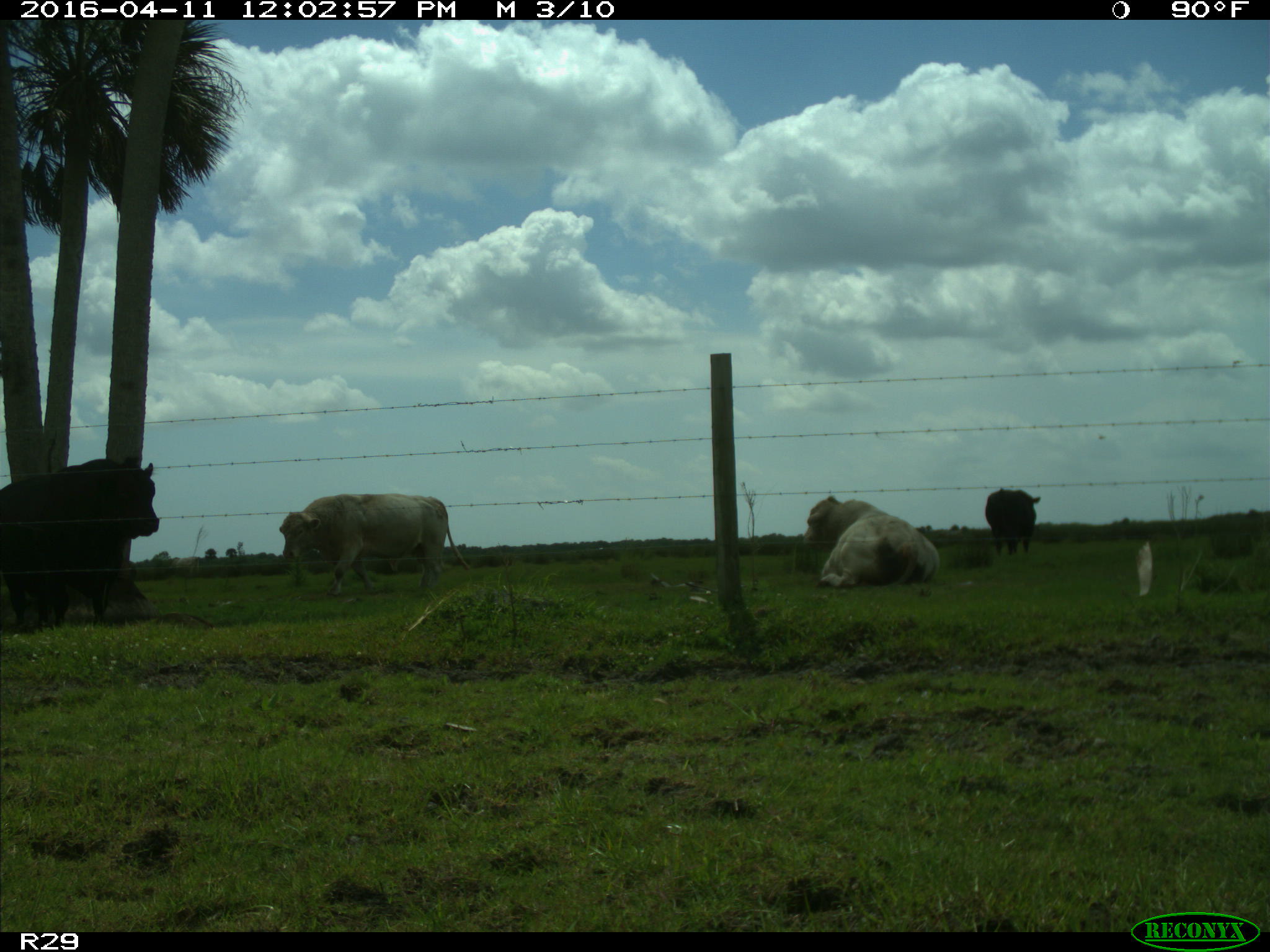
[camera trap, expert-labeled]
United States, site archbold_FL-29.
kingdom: Animalia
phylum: Chordata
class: Mammalia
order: Artiodactyla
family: Bovidae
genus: Bos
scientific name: Bos taurus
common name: domestic cow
Bos taurus (domestic cow).